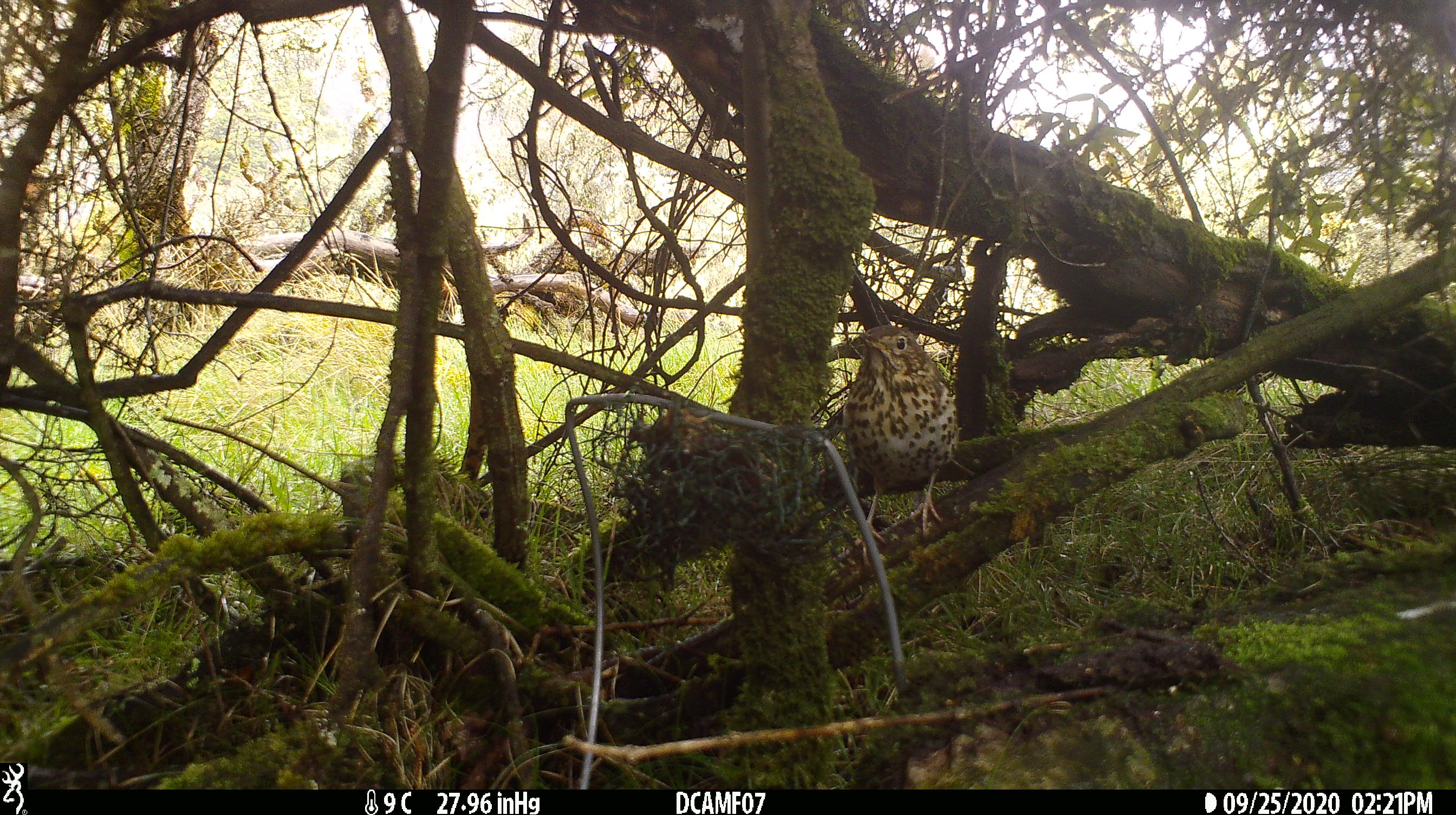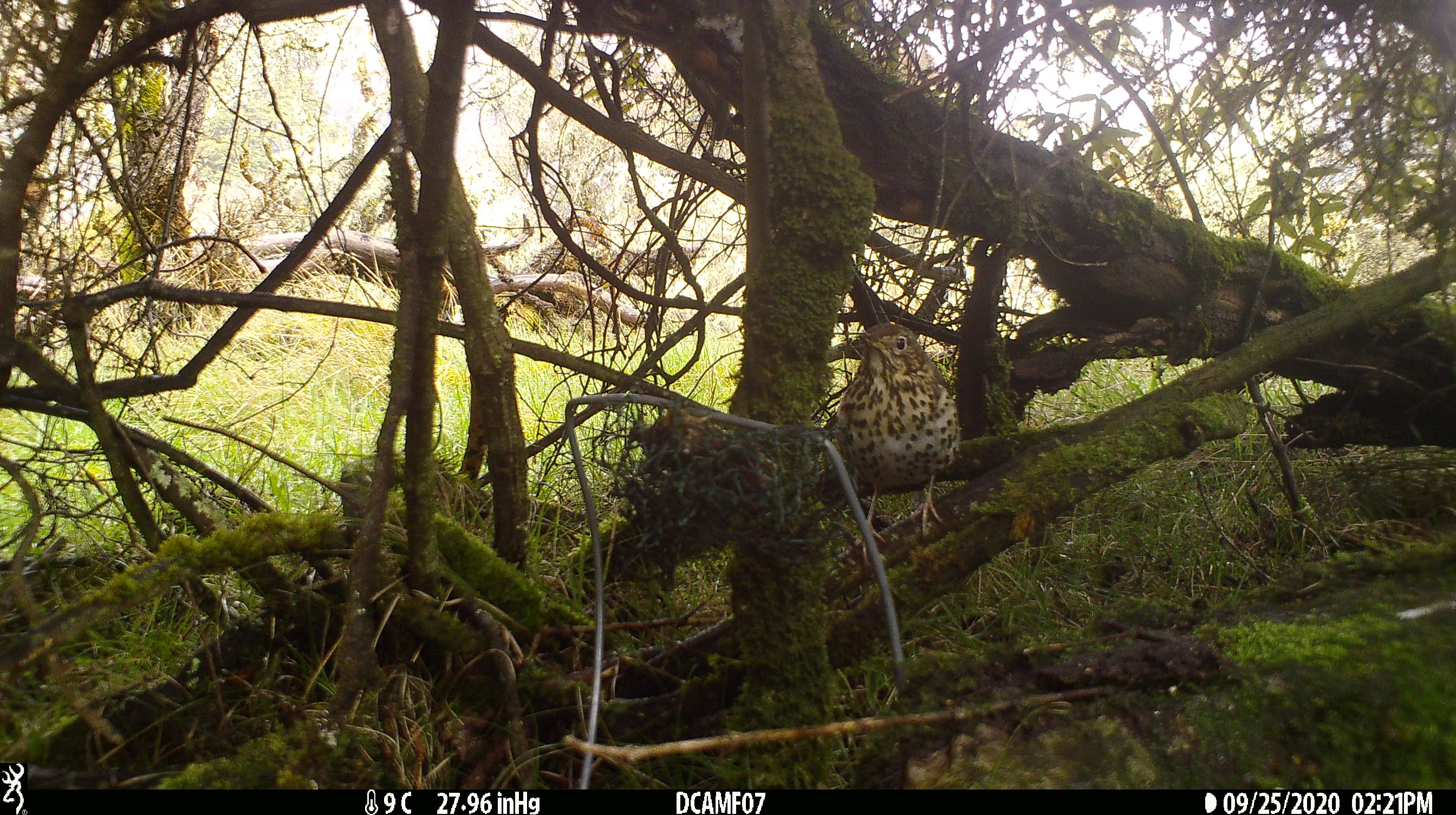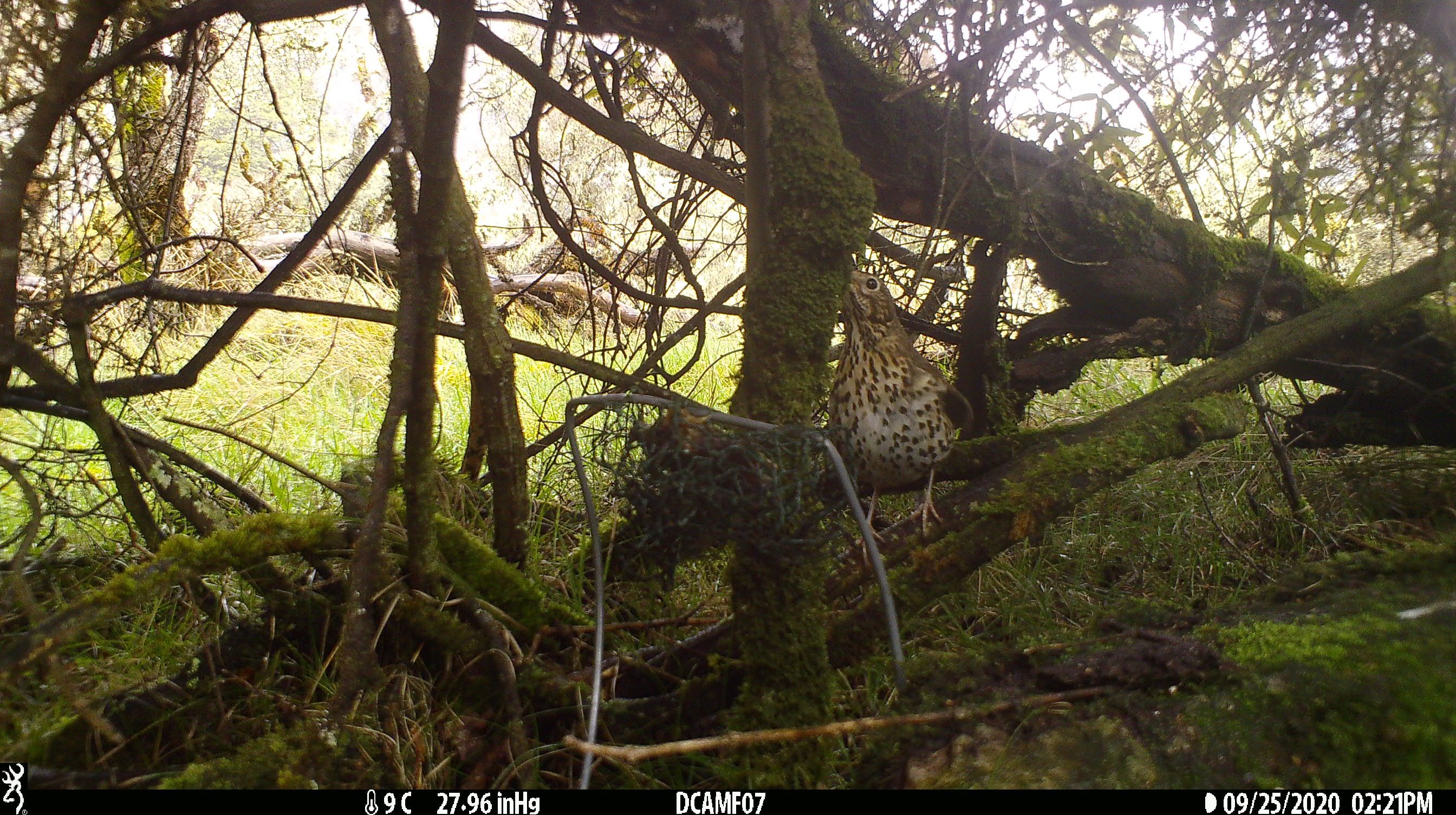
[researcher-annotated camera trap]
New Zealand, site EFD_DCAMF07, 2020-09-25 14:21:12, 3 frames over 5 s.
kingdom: Animalia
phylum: Chordata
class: Aves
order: Passeriformes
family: Turdidae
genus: Turdus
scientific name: Turdus philomelos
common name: song thrush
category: thrush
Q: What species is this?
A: Thrush (song thrush) (Turdus philomelos).